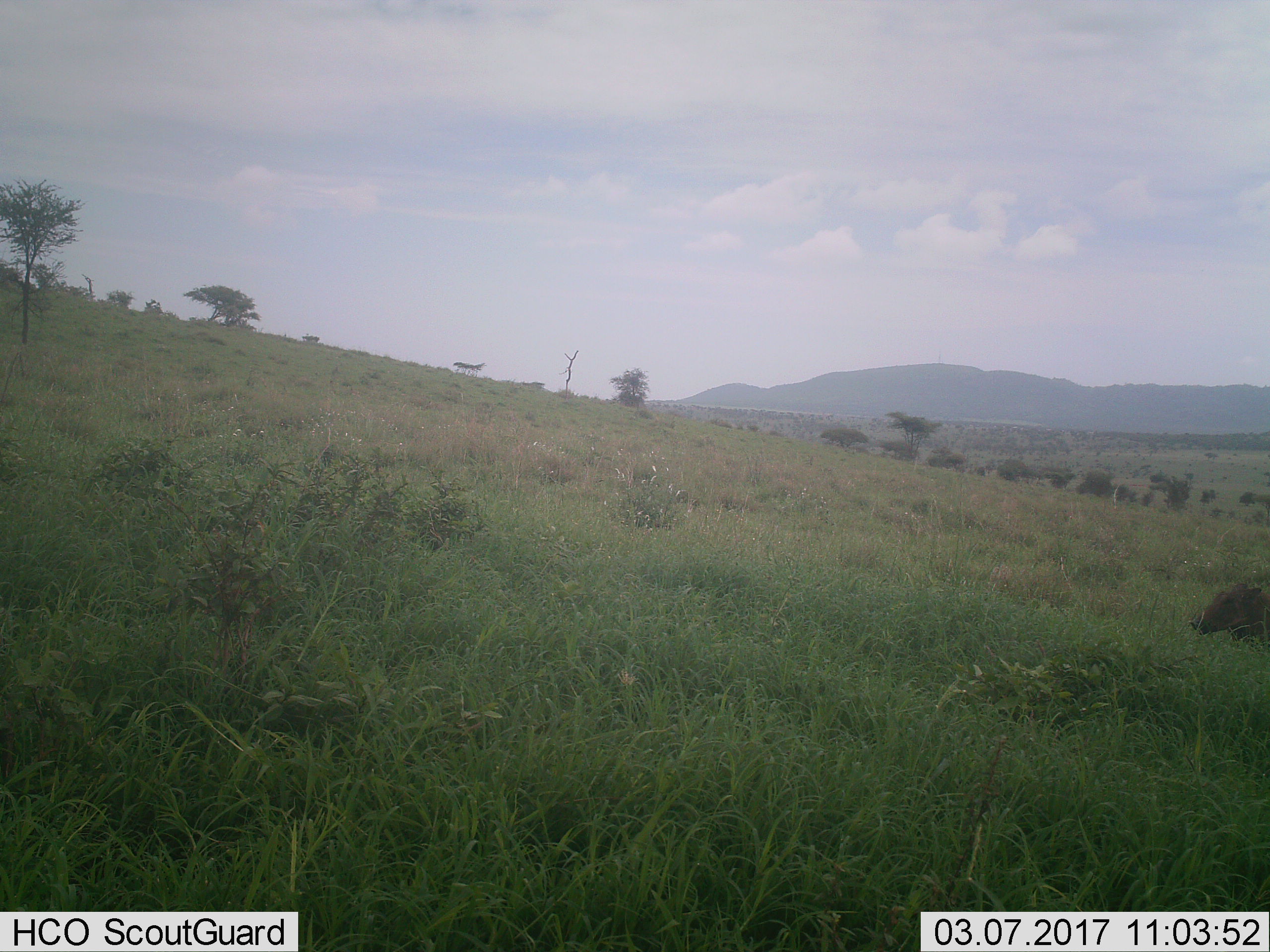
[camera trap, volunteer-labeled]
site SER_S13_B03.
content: unidentified animal